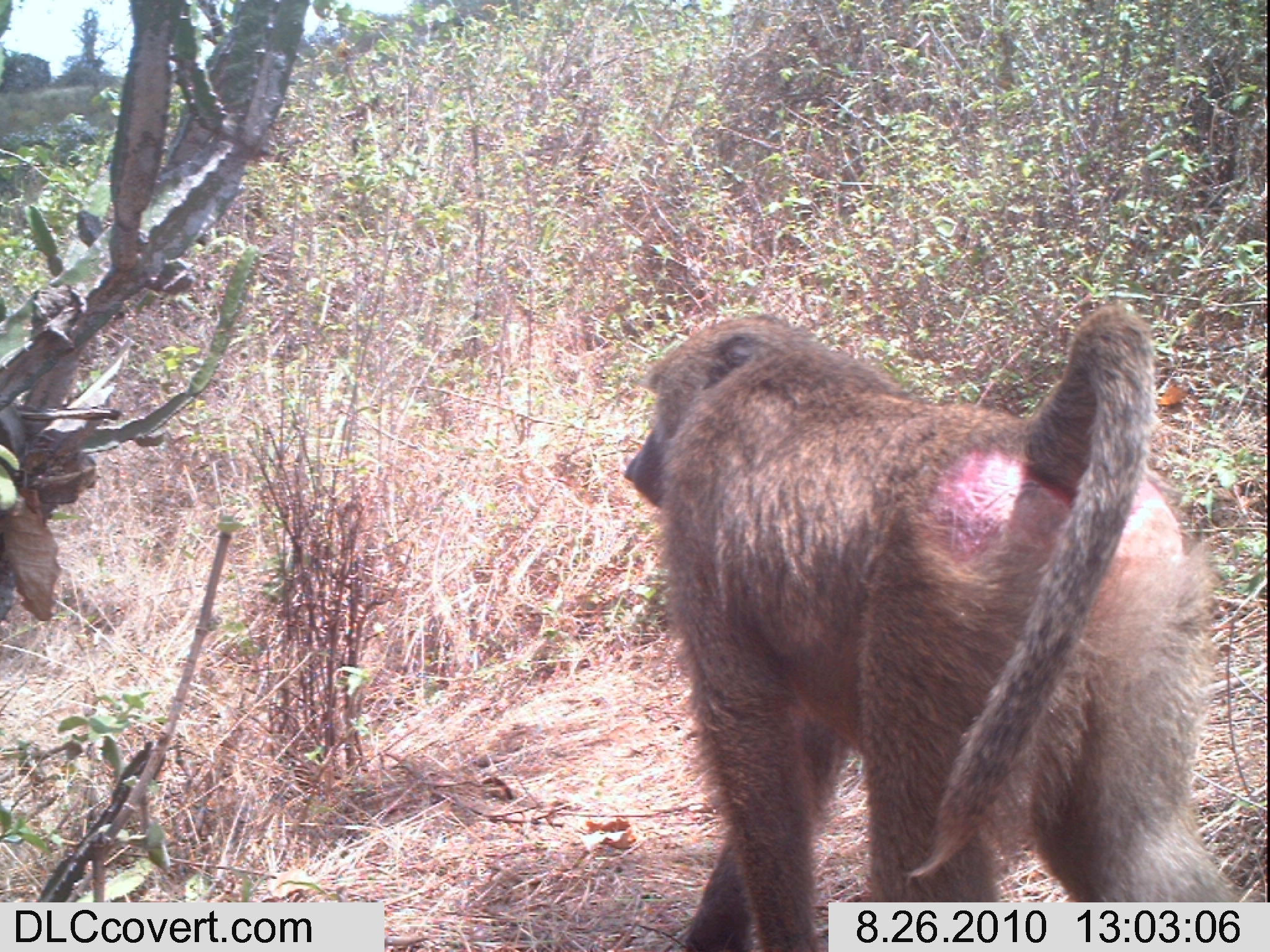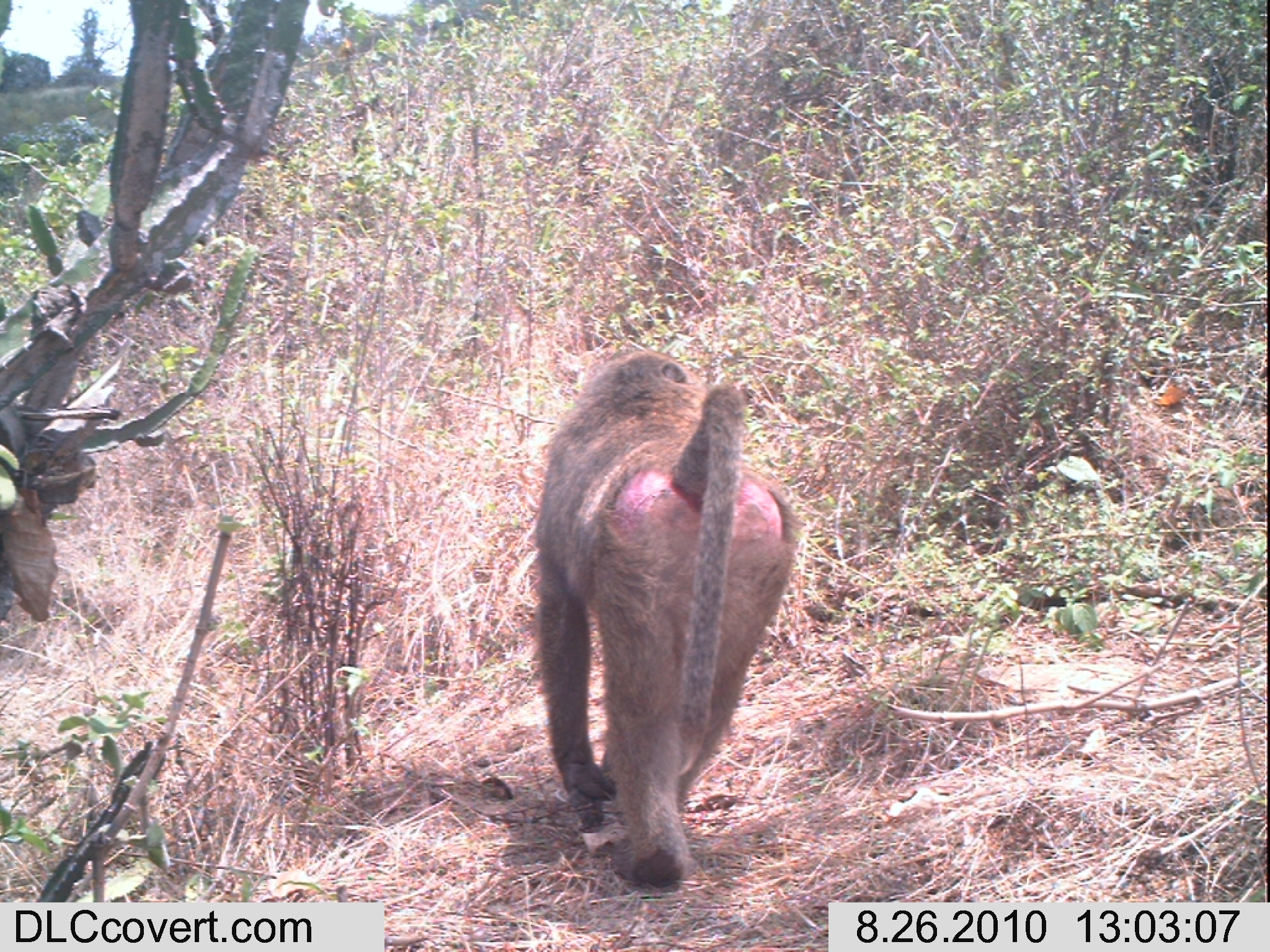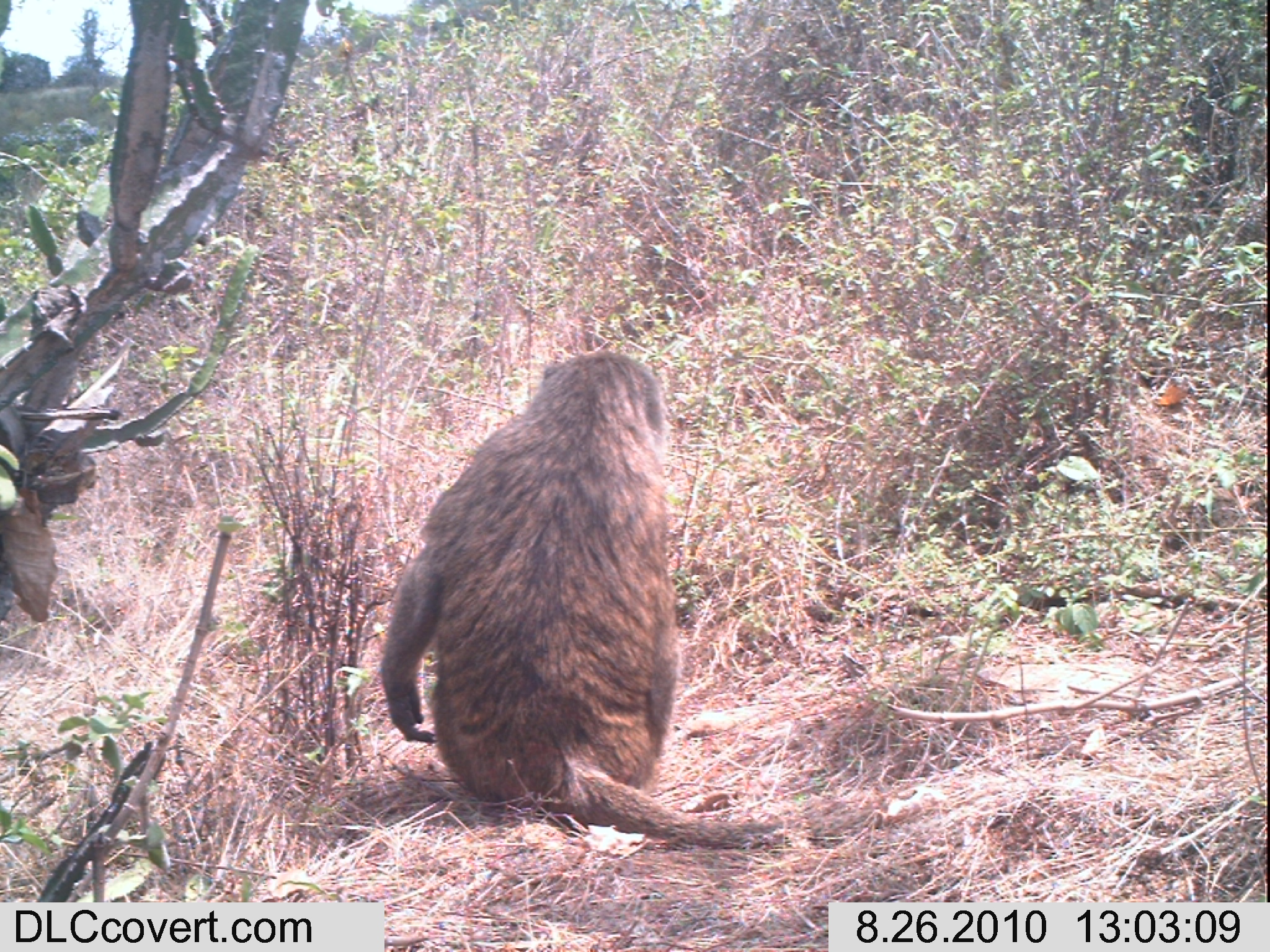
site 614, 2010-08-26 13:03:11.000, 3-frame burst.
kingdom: Animalia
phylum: Chordata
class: Mammalia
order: Primates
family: Cercopithecidae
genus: Papio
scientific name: Papio anubis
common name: olive baboon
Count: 1.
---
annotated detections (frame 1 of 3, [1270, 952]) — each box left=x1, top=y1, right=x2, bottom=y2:
papio anubis: left=617, top=296, right=1243, bottom=948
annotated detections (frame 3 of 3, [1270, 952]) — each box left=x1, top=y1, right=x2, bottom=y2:
papio anubis: left=377, top=346, right=786, bottom=849